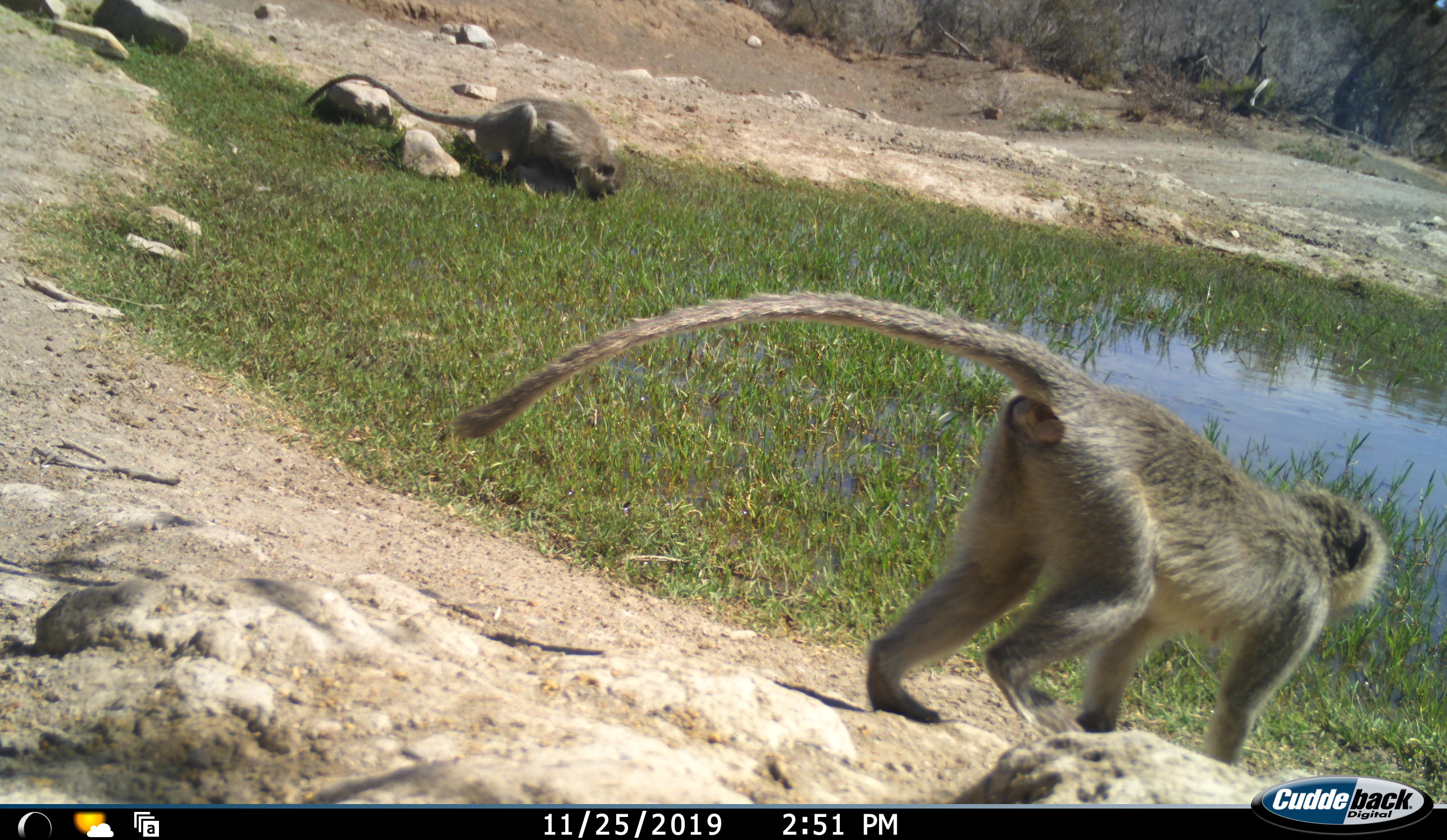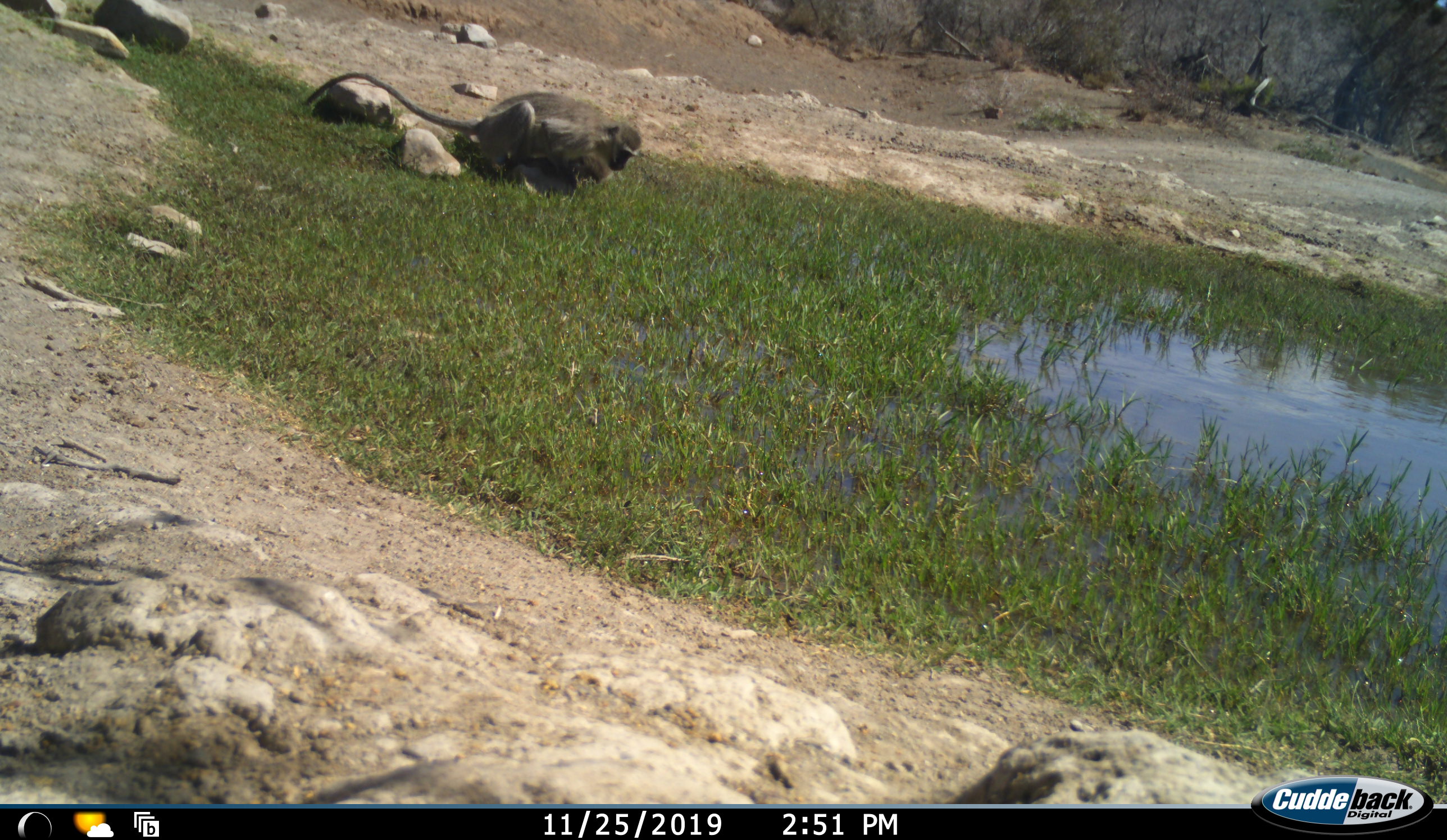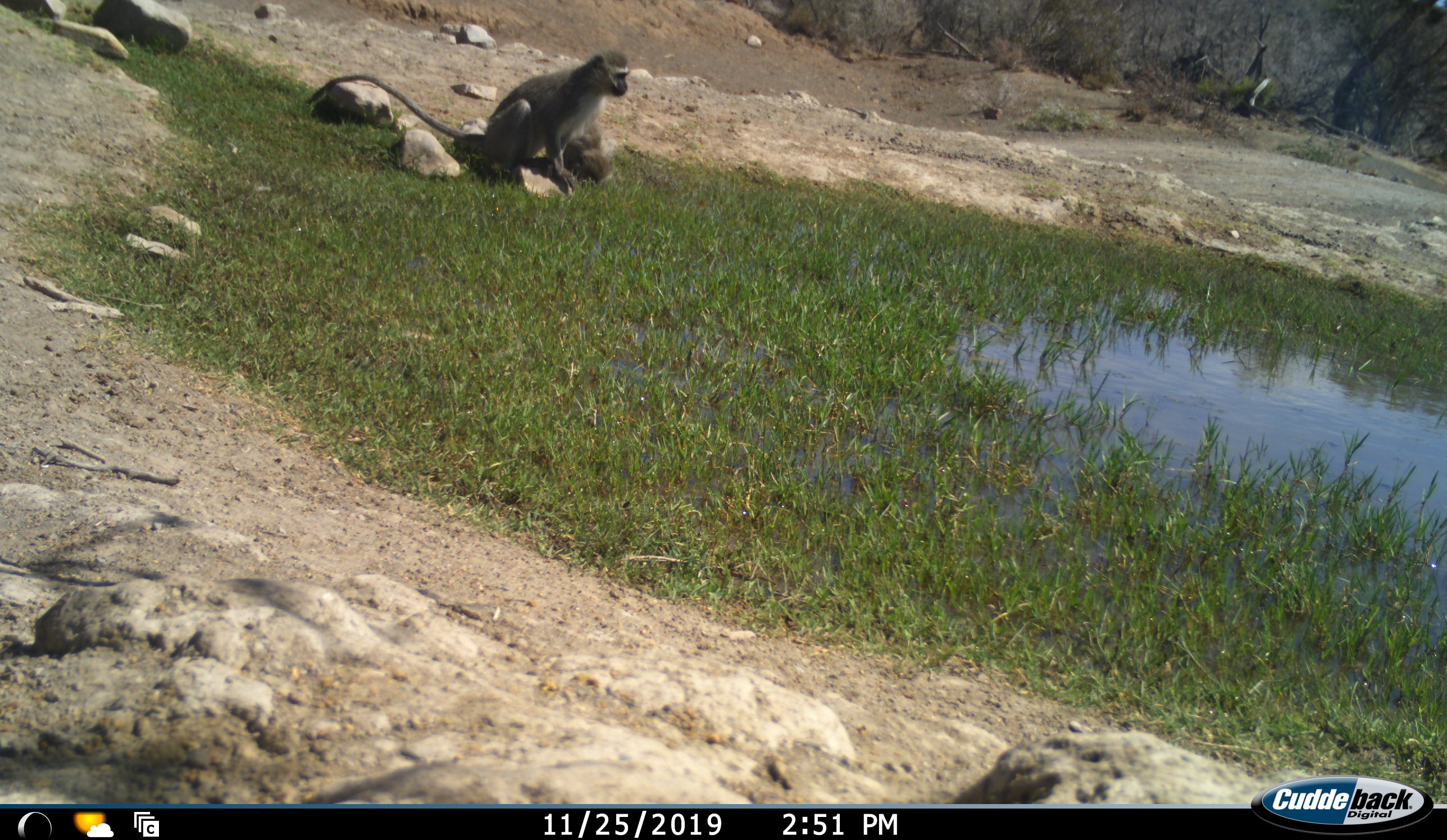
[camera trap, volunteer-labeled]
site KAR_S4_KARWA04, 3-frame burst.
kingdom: Animalia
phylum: Chordata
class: Mammalia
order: Primates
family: Cercopithecidae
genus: Chlorocebus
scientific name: Chlorocebus pygerythrus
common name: vervet monkey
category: monkeyvervet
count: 2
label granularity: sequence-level